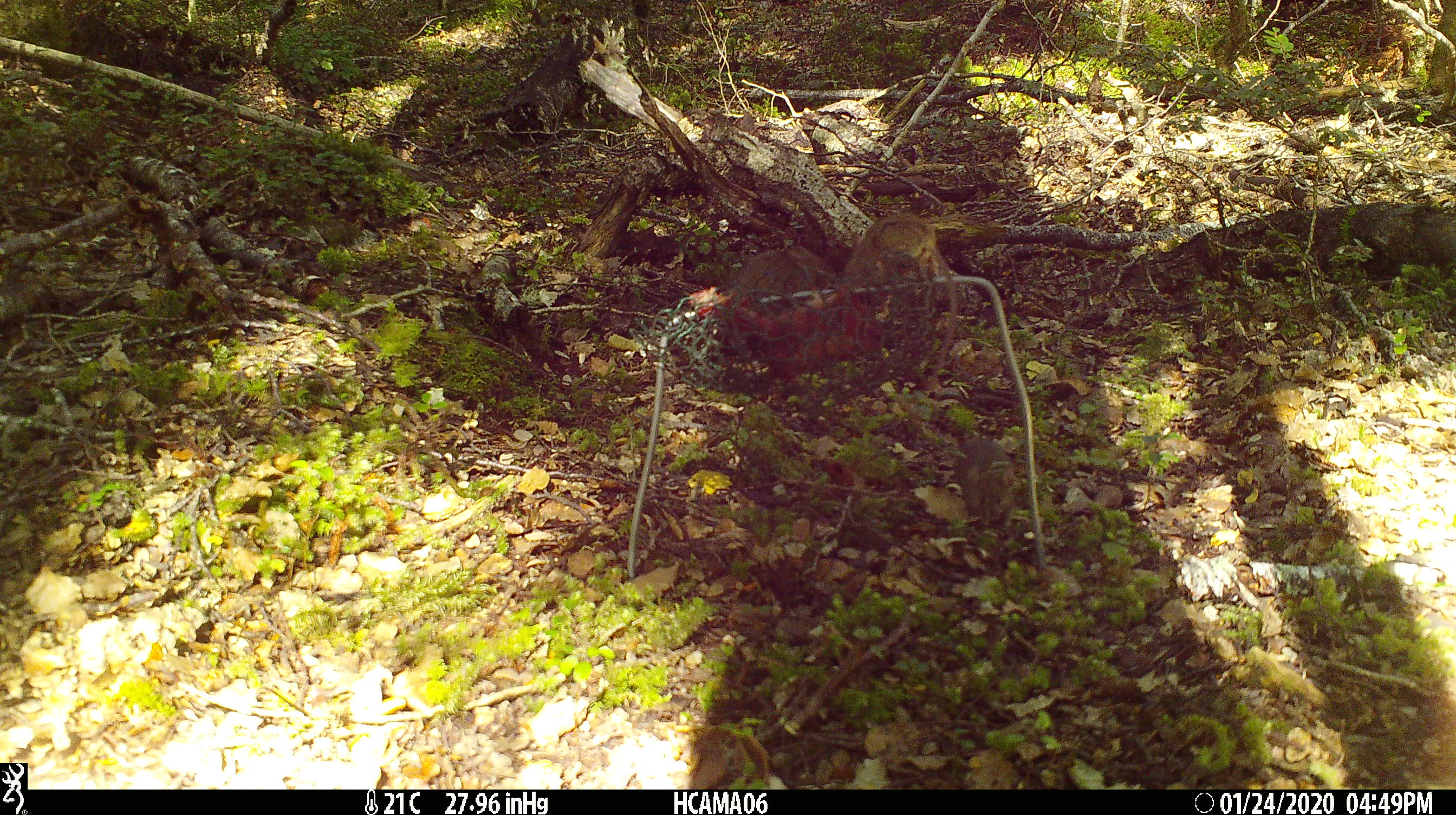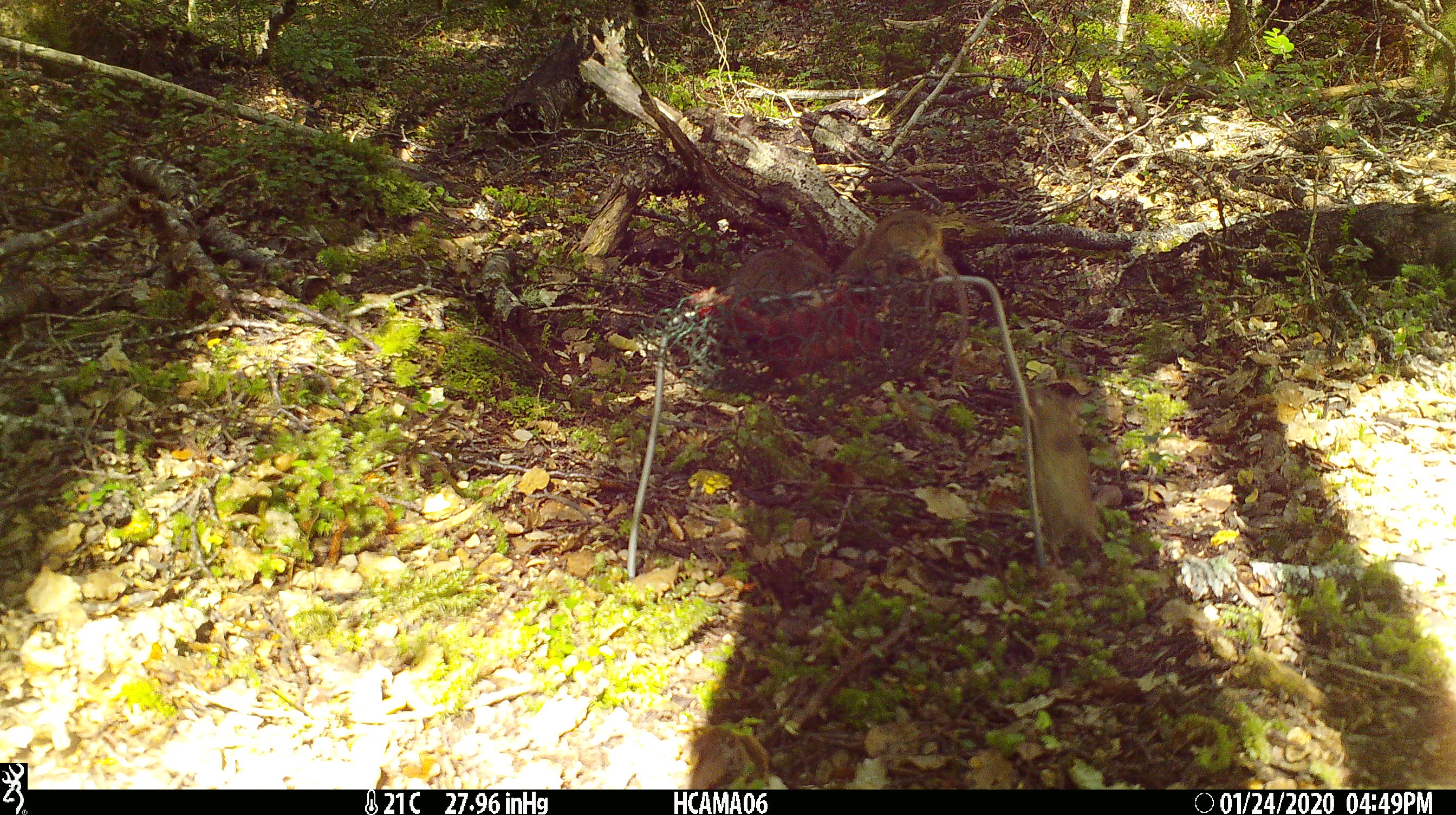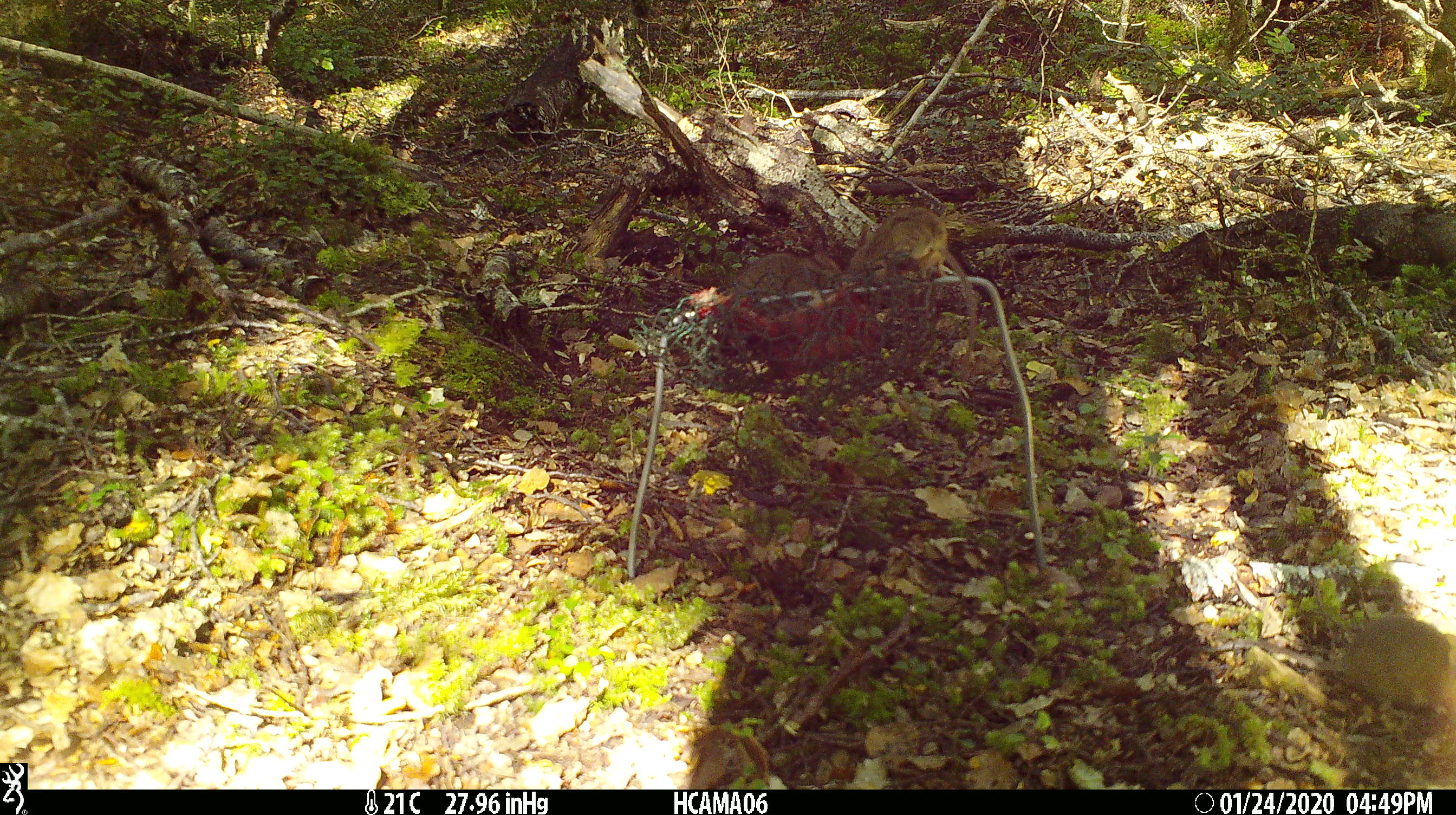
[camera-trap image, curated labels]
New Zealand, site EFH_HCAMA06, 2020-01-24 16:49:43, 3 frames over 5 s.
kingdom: Animalia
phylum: Chordata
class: Mammalia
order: Rodentia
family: Muridae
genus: Mus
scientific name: Mus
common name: mouse